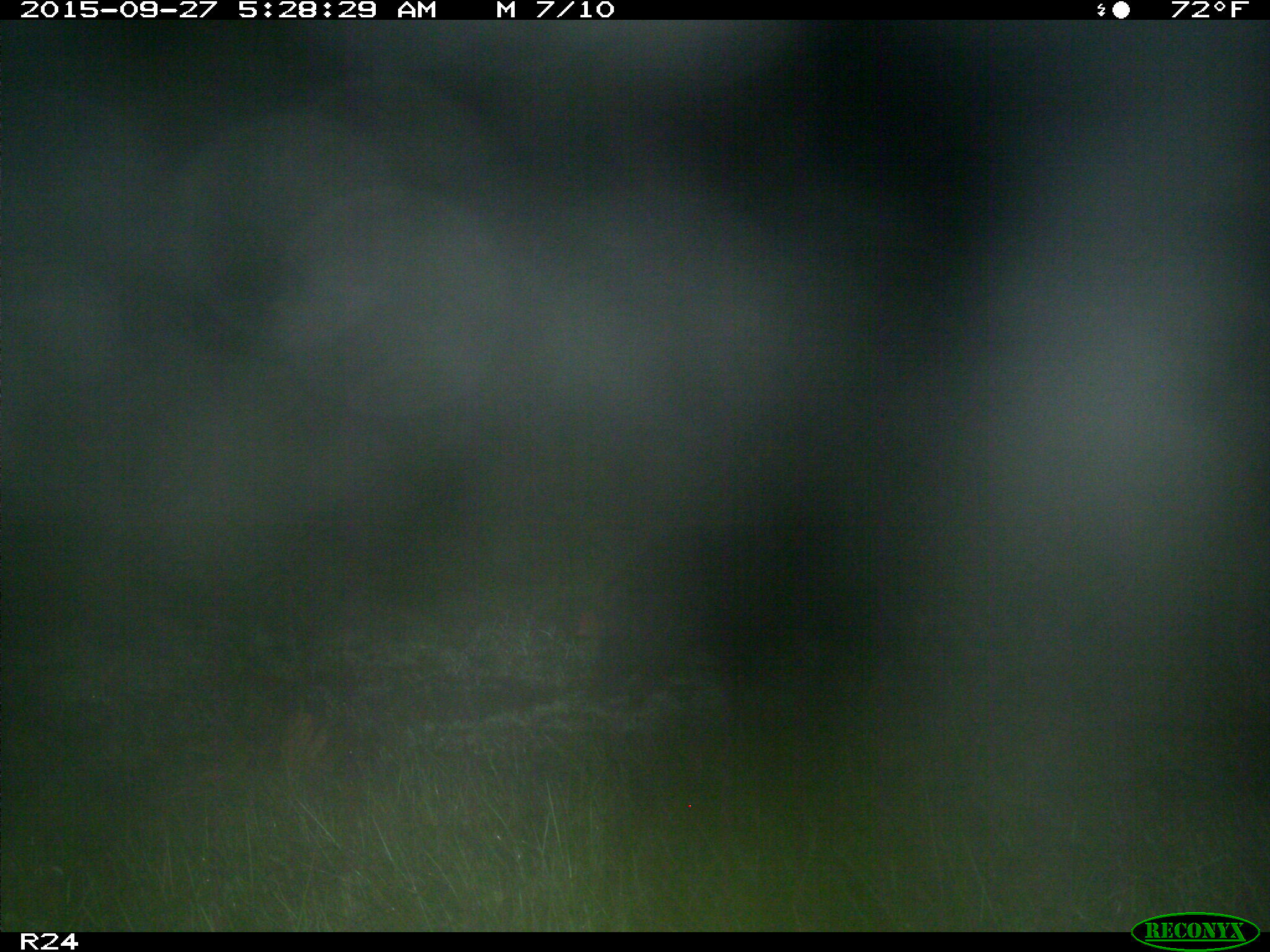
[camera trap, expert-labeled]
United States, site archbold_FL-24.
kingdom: Animalia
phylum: Chordata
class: Mammalia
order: Artiodactyla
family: Suidae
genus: Sus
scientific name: Sus scrofa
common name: wild boar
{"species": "Sus scrofa (wild boar)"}